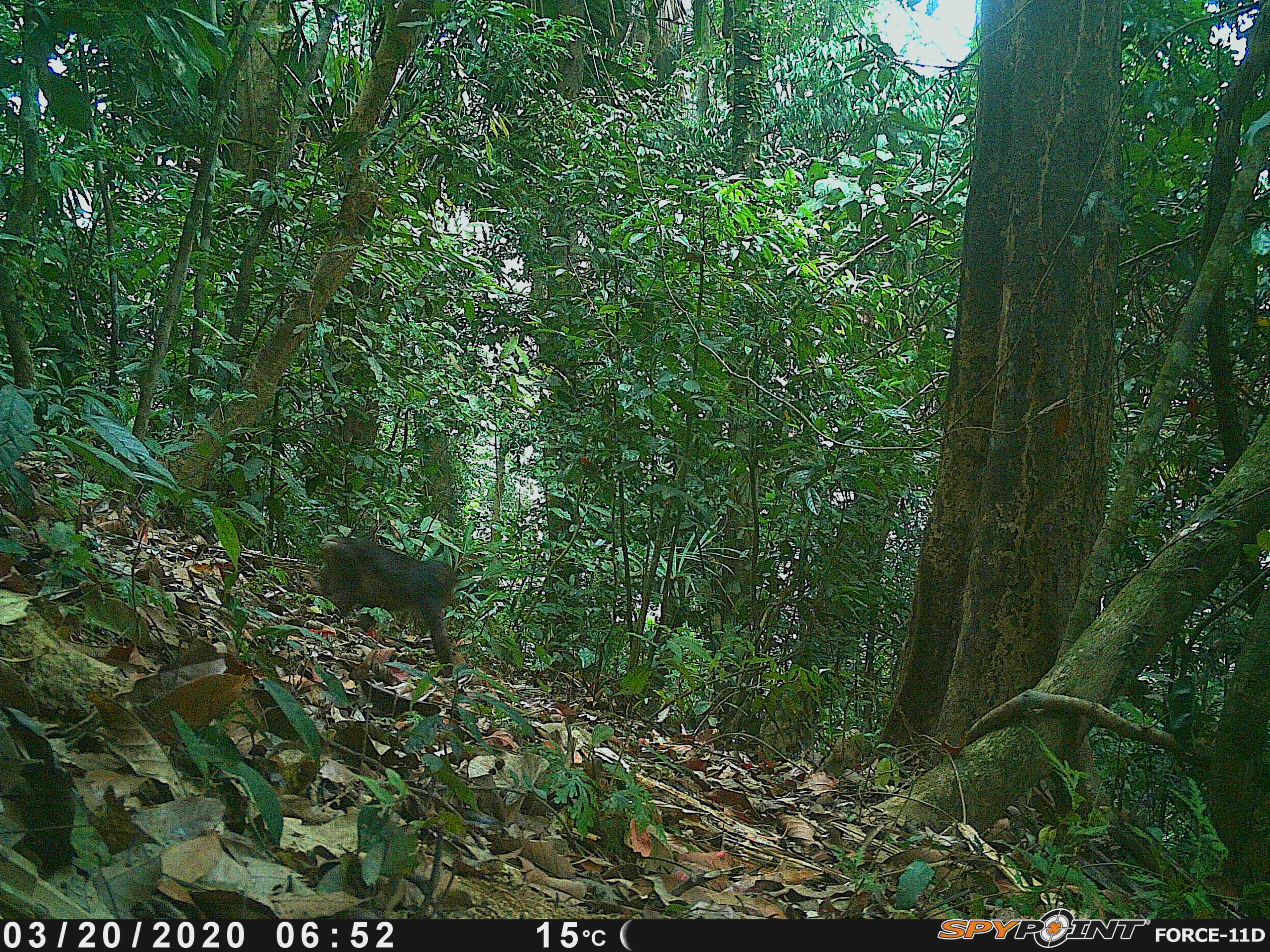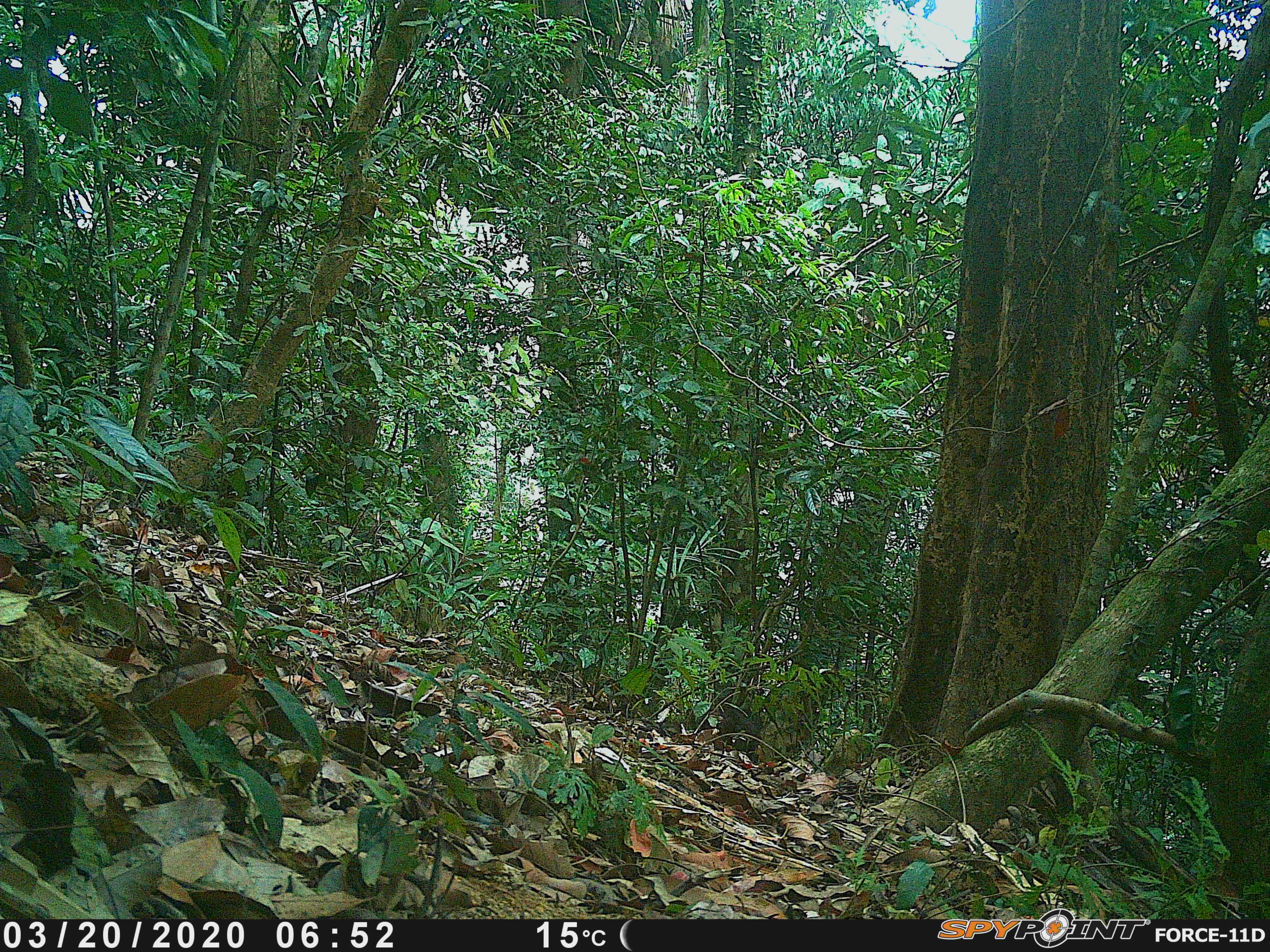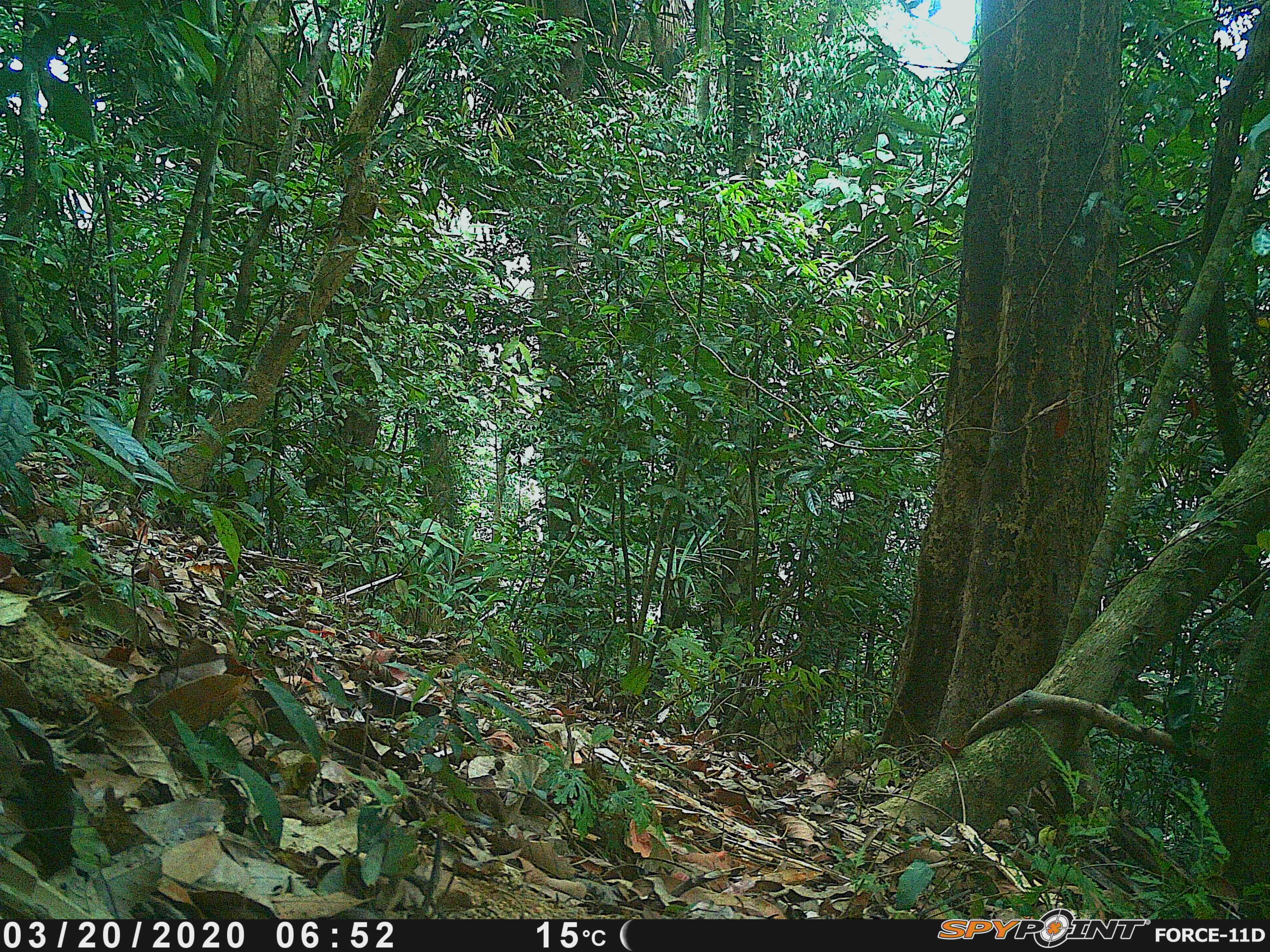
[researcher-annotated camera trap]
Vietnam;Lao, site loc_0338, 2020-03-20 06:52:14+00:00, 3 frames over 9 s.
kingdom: Animalia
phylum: Chordata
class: Mammalia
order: Primates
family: Cercopithecidae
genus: Macaca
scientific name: Macaca arctoides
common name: stump-tailed macaque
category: stump tailed macaque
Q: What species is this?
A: Stump tailed macaque (stump-tailed macaque) (Macaca arctoides).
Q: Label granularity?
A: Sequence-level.